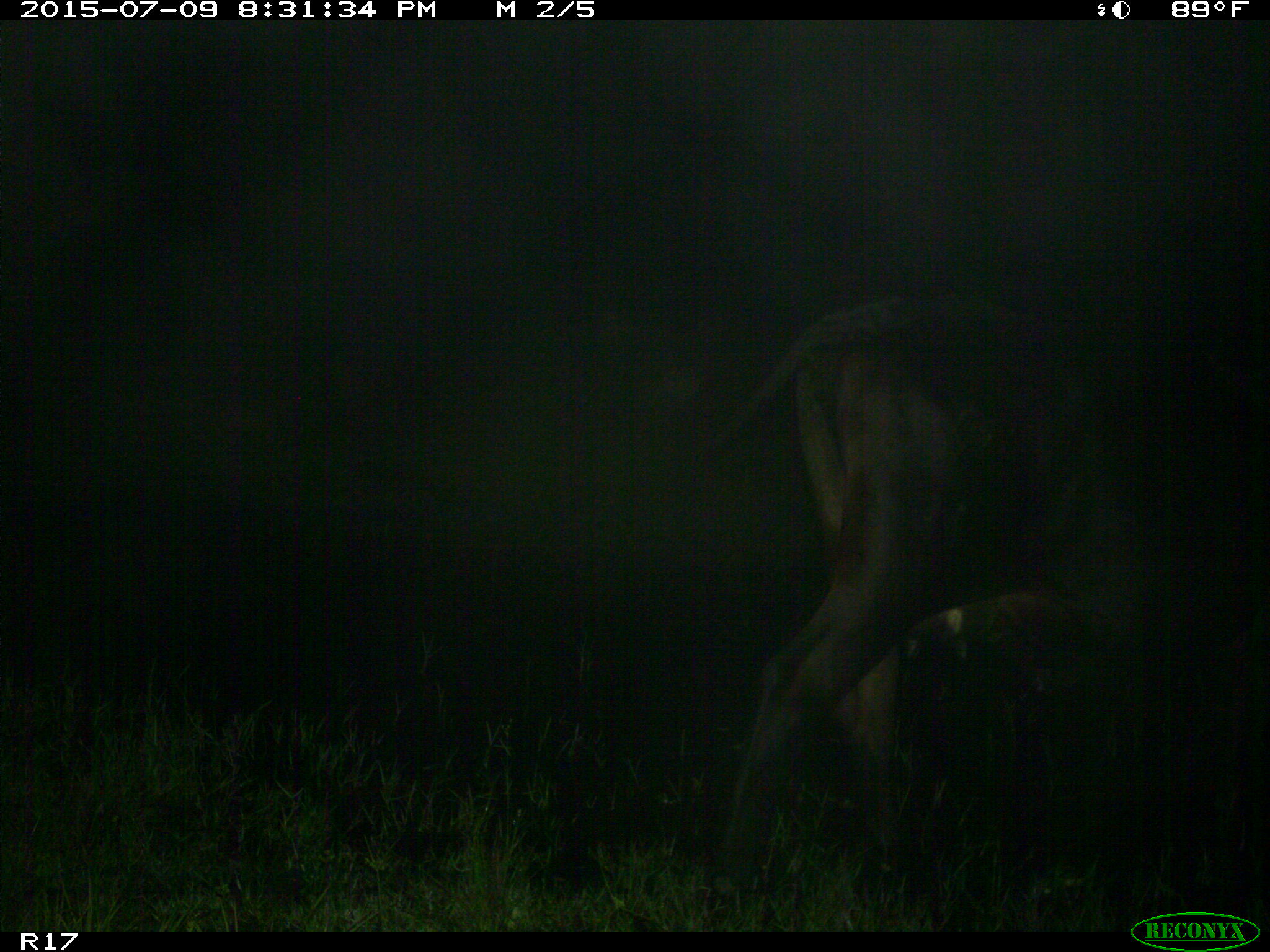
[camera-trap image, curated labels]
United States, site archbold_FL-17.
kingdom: Animalia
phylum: Chordata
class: Mammalia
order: Artiodactyla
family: Bovidae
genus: Bos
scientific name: Bos taurus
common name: domestic cow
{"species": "Bos taurus (domestic cow)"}